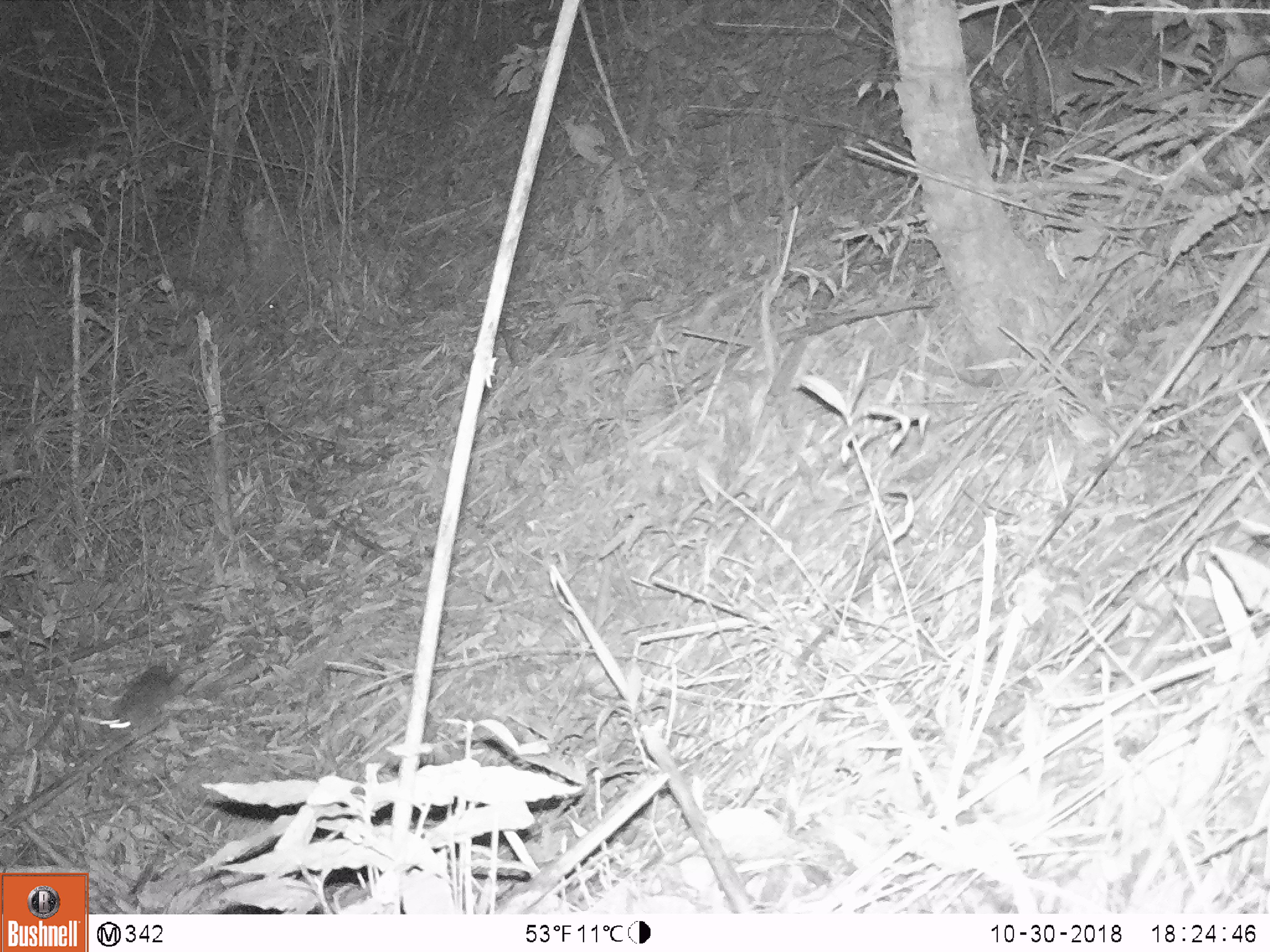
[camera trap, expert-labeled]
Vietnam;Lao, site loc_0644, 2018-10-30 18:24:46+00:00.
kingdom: Animalia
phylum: Chordata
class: Mammalia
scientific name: Mammalia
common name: mammal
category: unidentified small mammal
Unidentified small mammal (mammal) (Mammalia). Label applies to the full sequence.